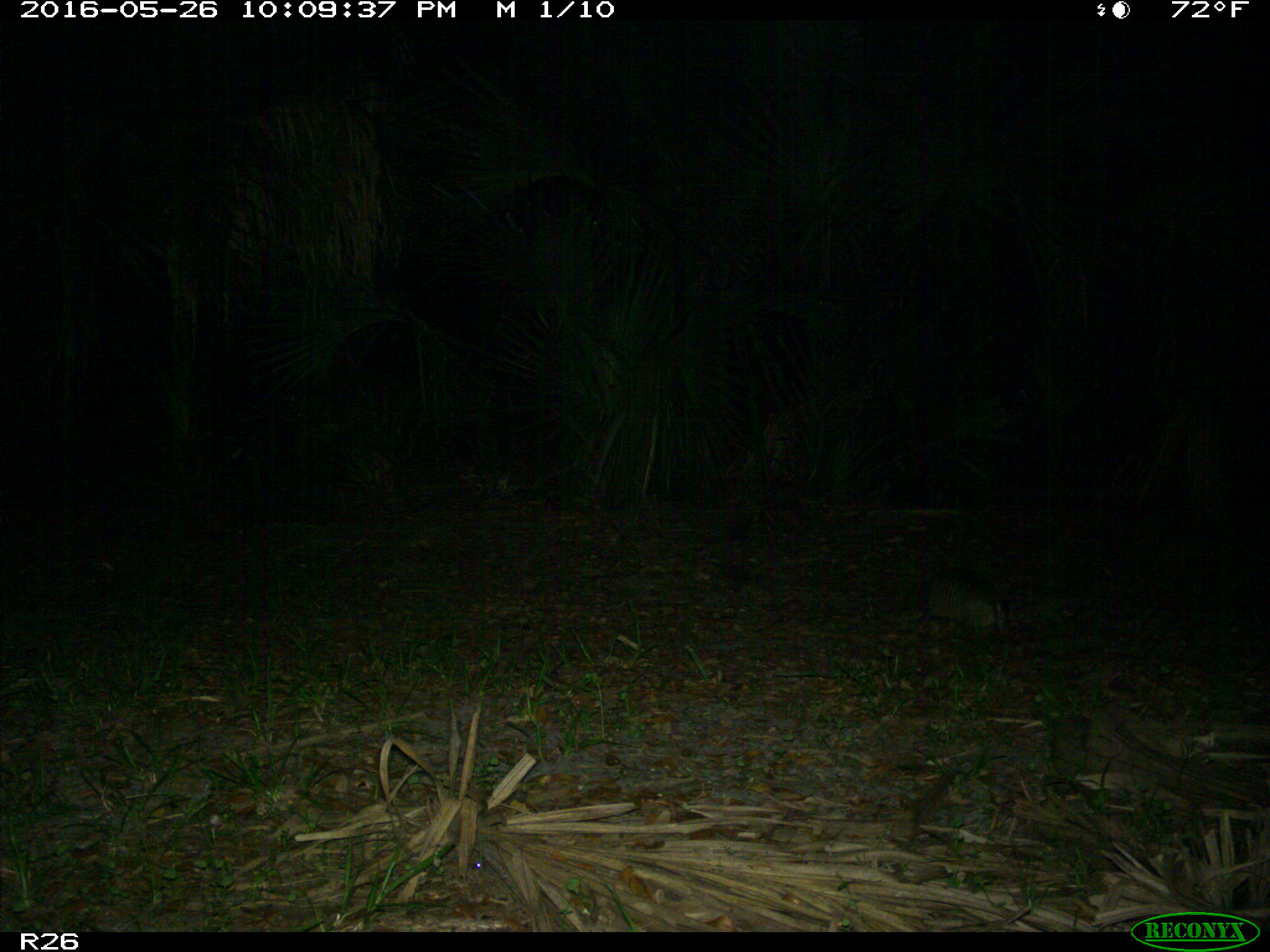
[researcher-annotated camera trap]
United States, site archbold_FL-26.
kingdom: Animalia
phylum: Chordata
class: Mammalia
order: Cingulata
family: Dasypodidae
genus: Dasypus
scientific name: Dasypus novemcinctus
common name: nine-banded armadillo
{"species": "Dasypus novemcinctus (nine-banded armadillo)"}